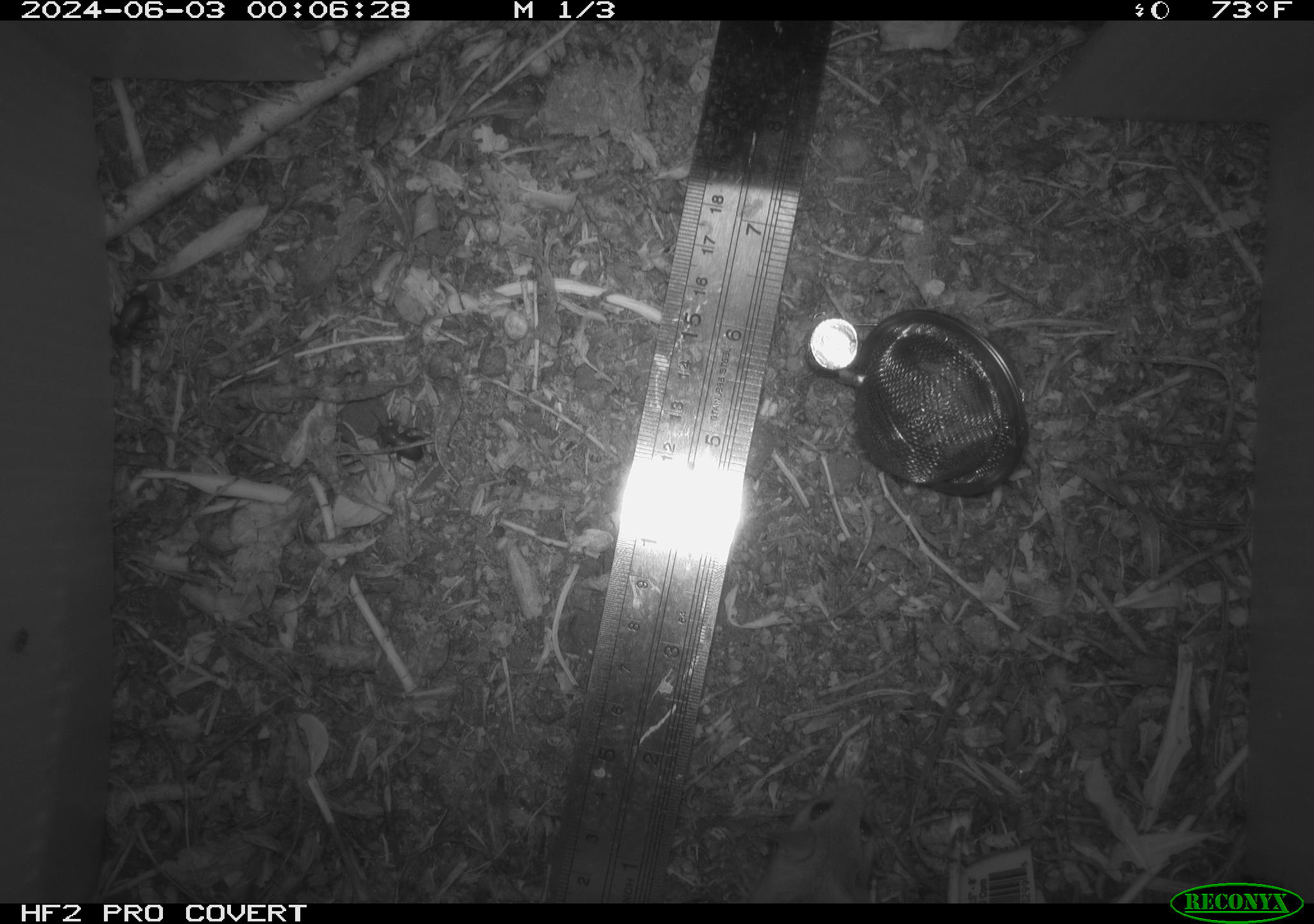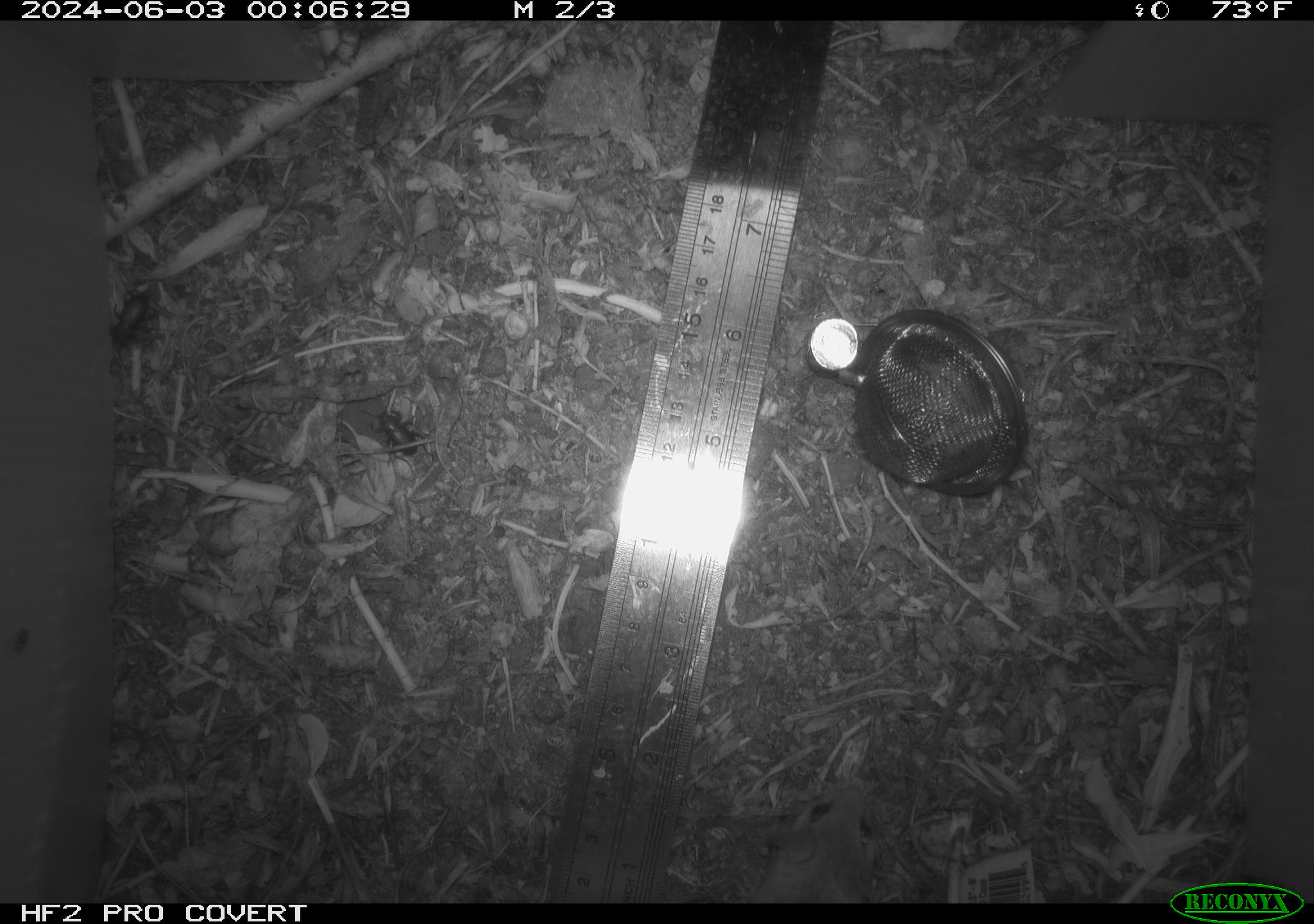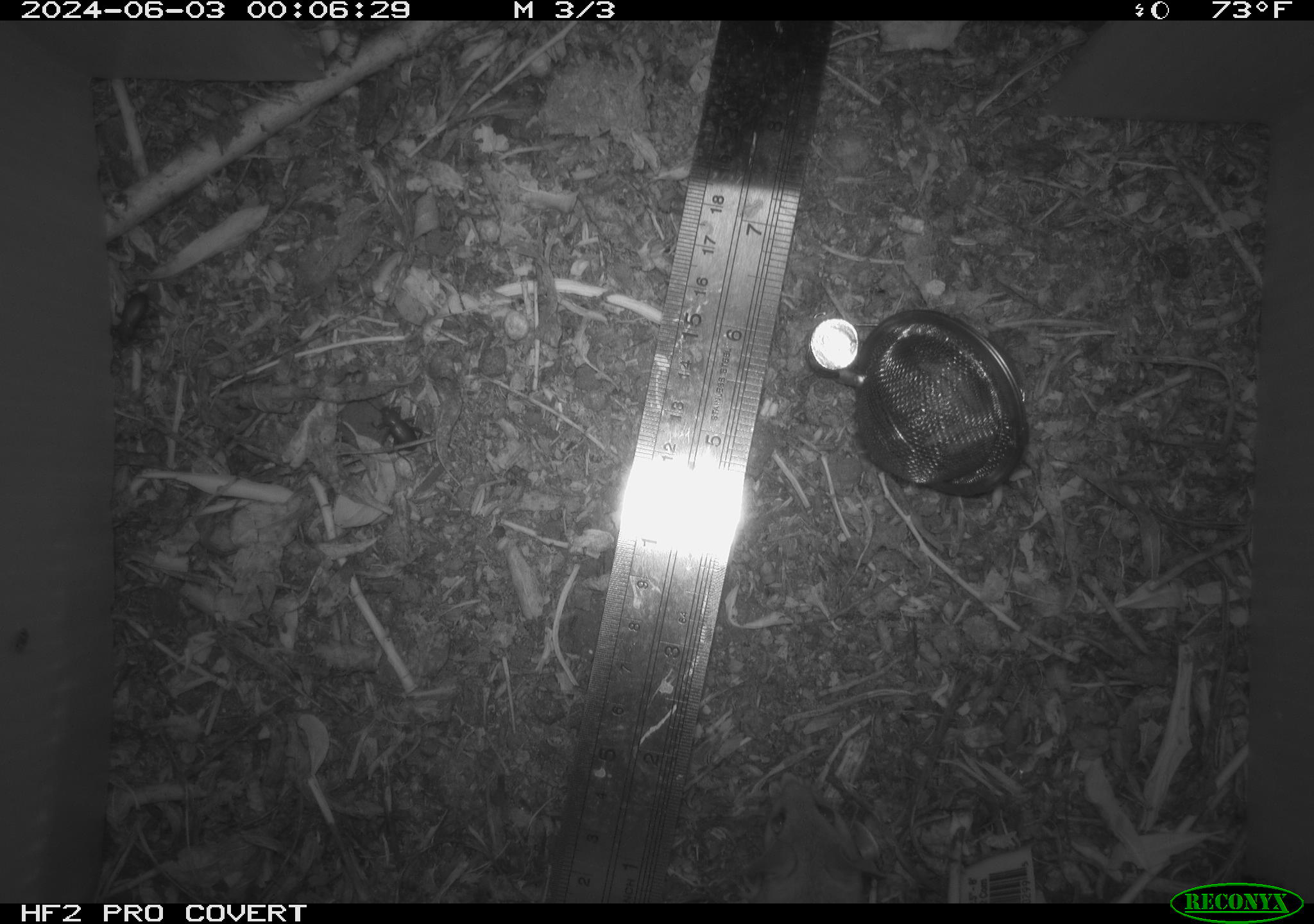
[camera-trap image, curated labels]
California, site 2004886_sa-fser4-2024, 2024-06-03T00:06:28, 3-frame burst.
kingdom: Animalia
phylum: Chordata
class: Mammalia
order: Rodentia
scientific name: Rodentia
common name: rodent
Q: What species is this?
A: Rodent (Rodentia).